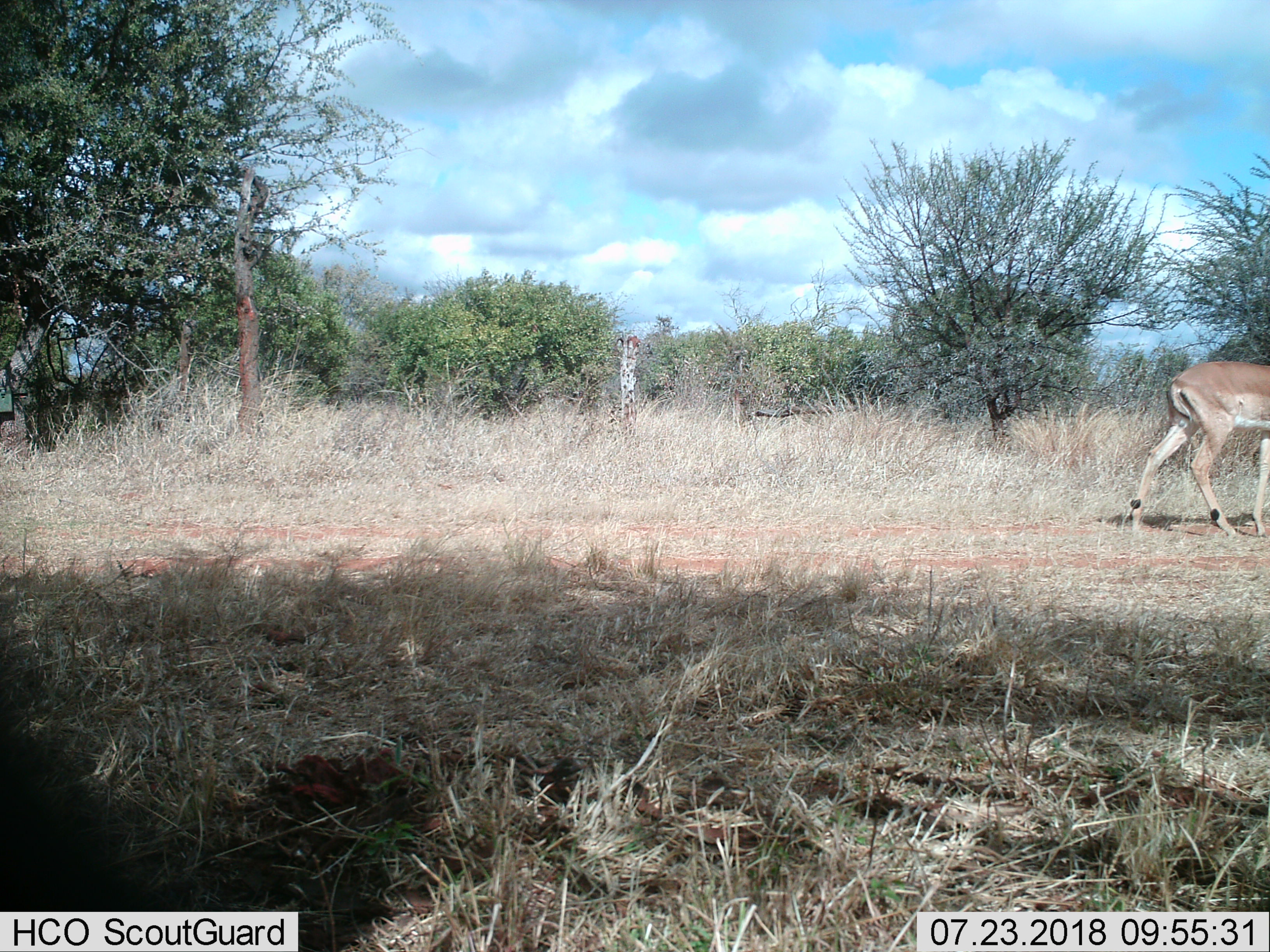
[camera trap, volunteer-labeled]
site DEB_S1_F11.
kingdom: Animalia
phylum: Chordata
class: Mammalia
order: Artiodactyla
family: Bovidae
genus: Aepyceros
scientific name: Aepyceros melampus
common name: impala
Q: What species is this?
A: Impala (Aepyceros melampus).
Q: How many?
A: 1.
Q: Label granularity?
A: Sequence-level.